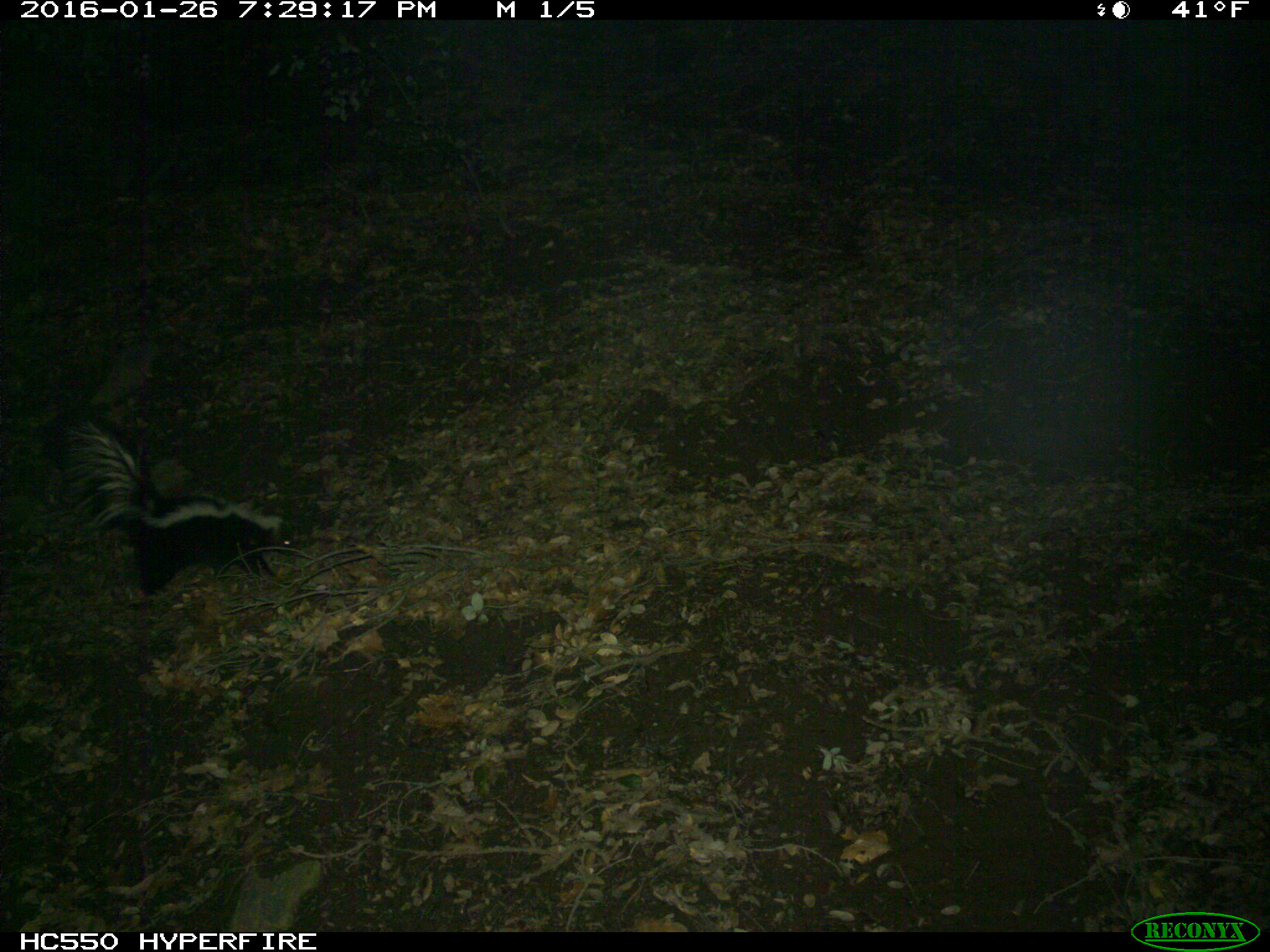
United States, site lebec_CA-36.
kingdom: Animalia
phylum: Chordata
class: Mammalia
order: Carnivora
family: Mephitidae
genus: Mephitis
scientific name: Mephitis mephitis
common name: striped skunk